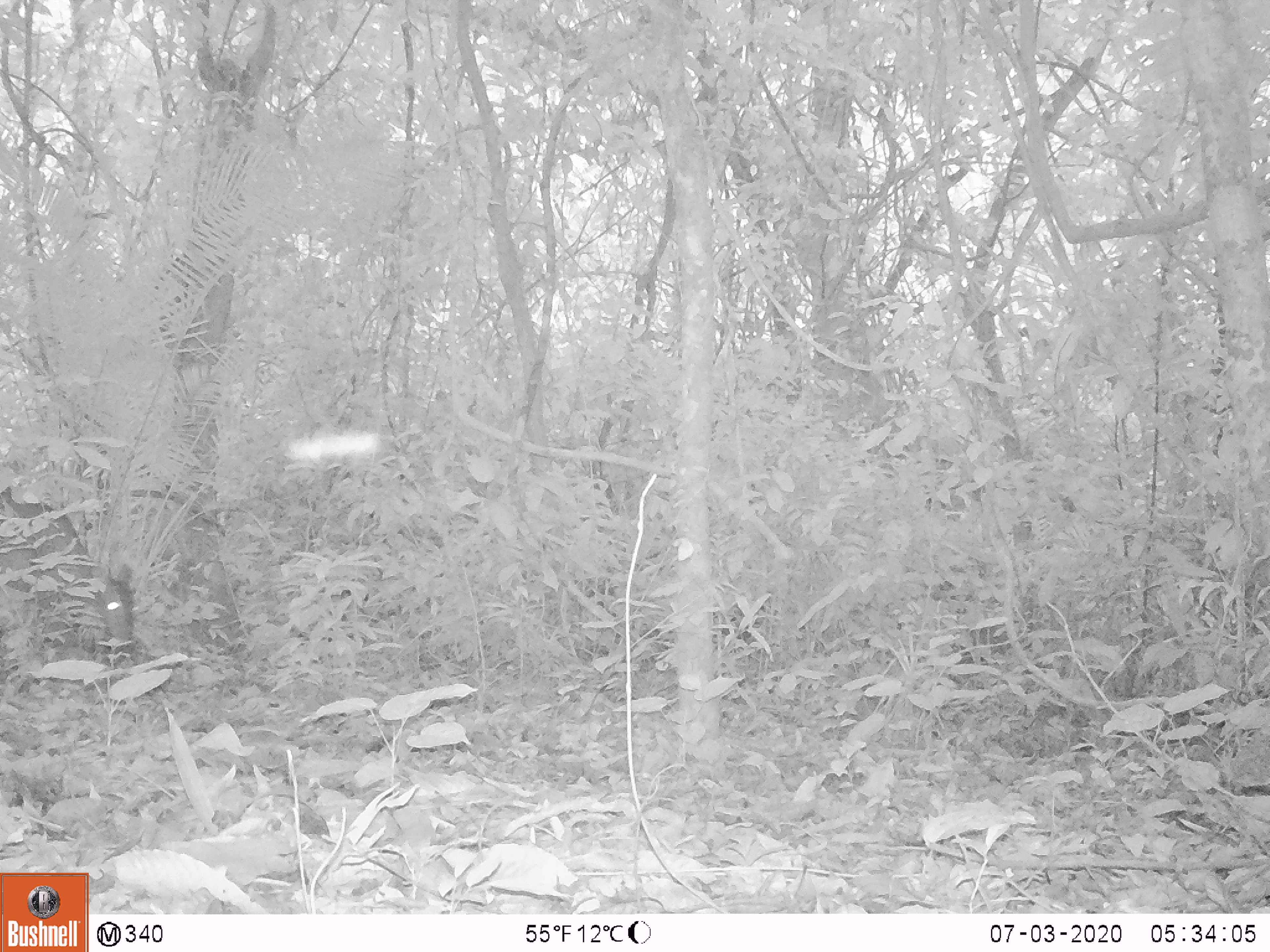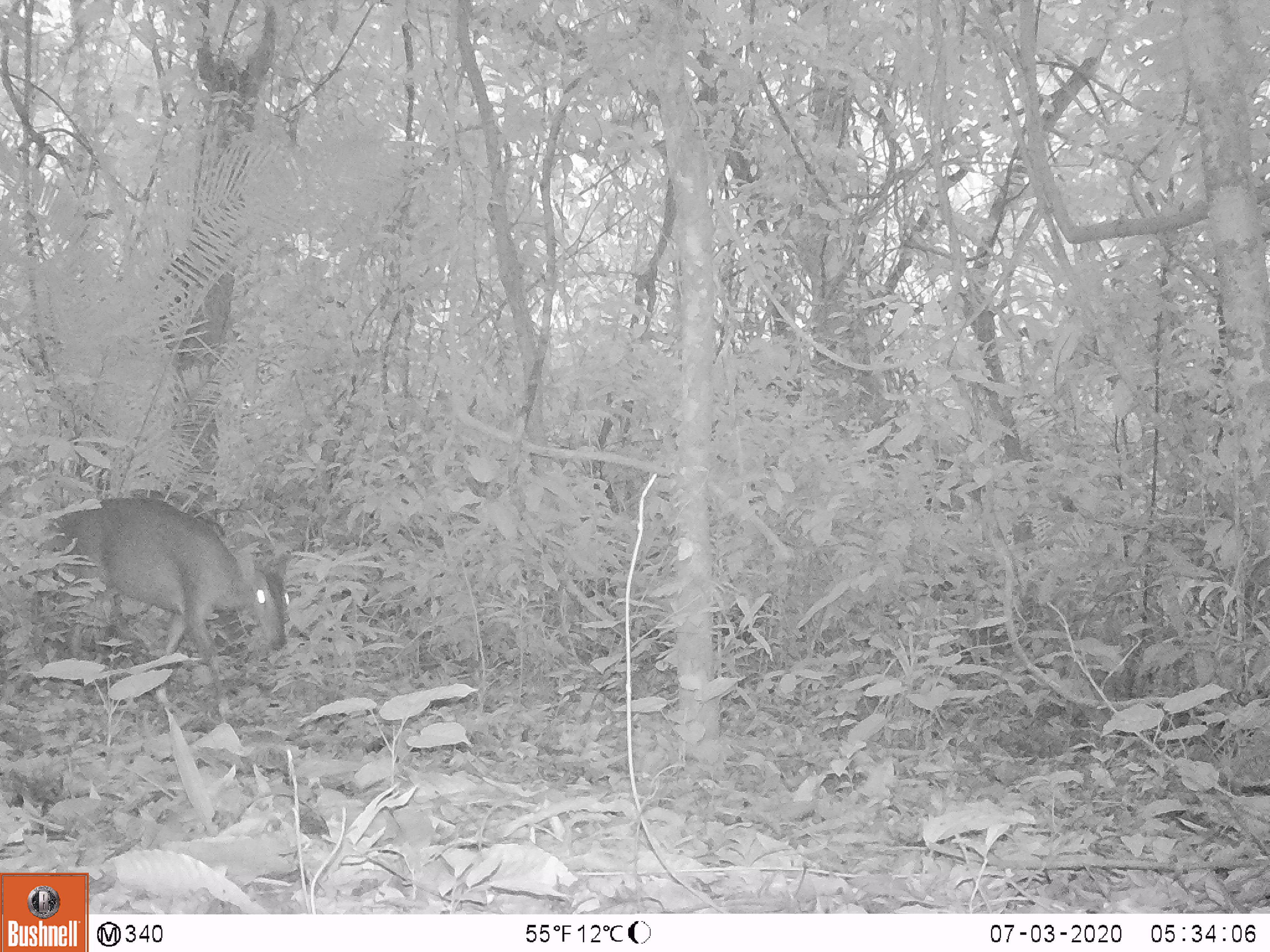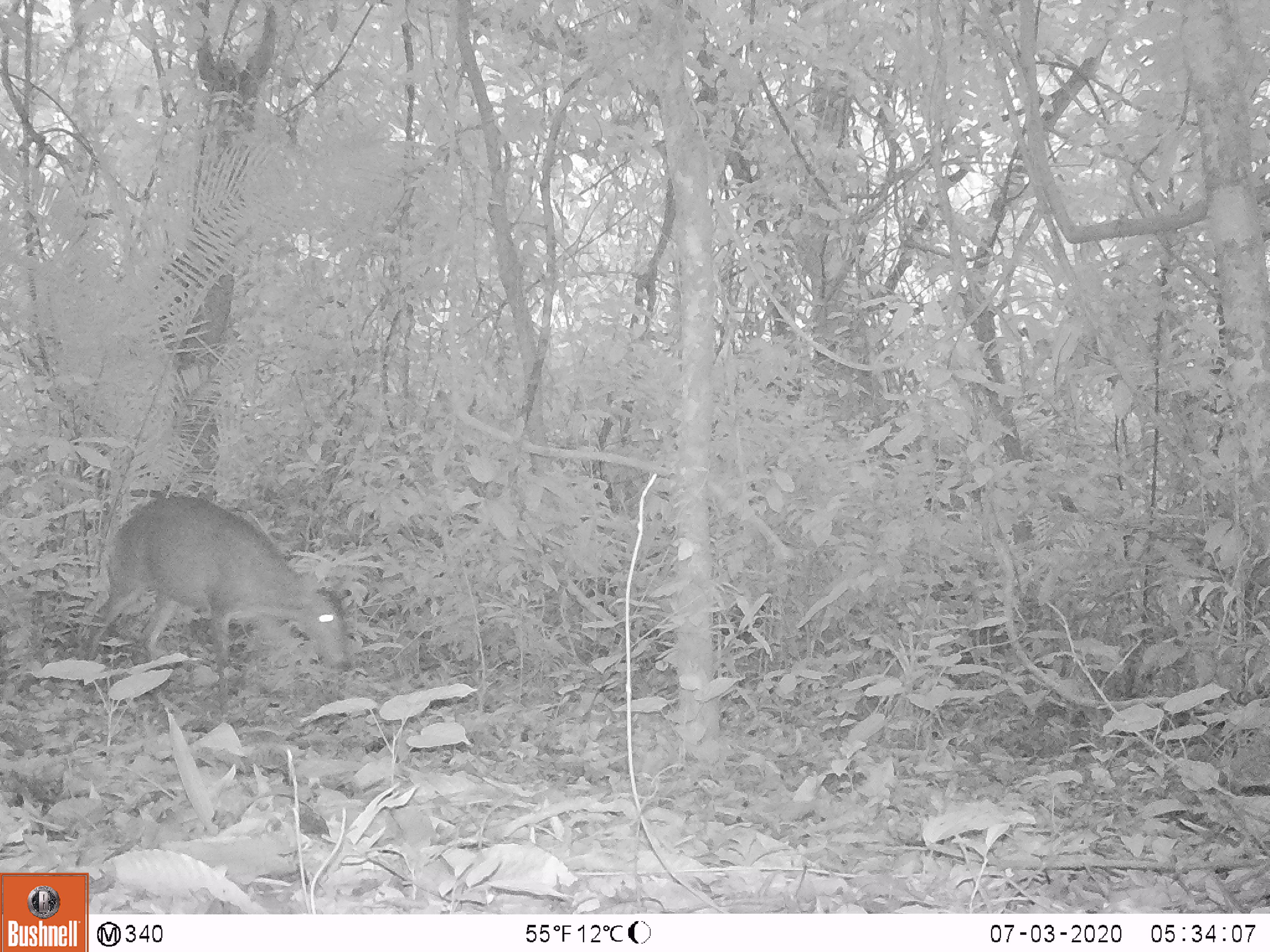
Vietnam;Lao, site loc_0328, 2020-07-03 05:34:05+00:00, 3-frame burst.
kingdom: Animalia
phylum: Chordata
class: Mammalia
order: Artiodactyla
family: Cervidae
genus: Muntiacus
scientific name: Muntiacus vuquangensis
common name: large-antlered muntjac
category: large antlered muntjac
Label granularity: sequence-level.